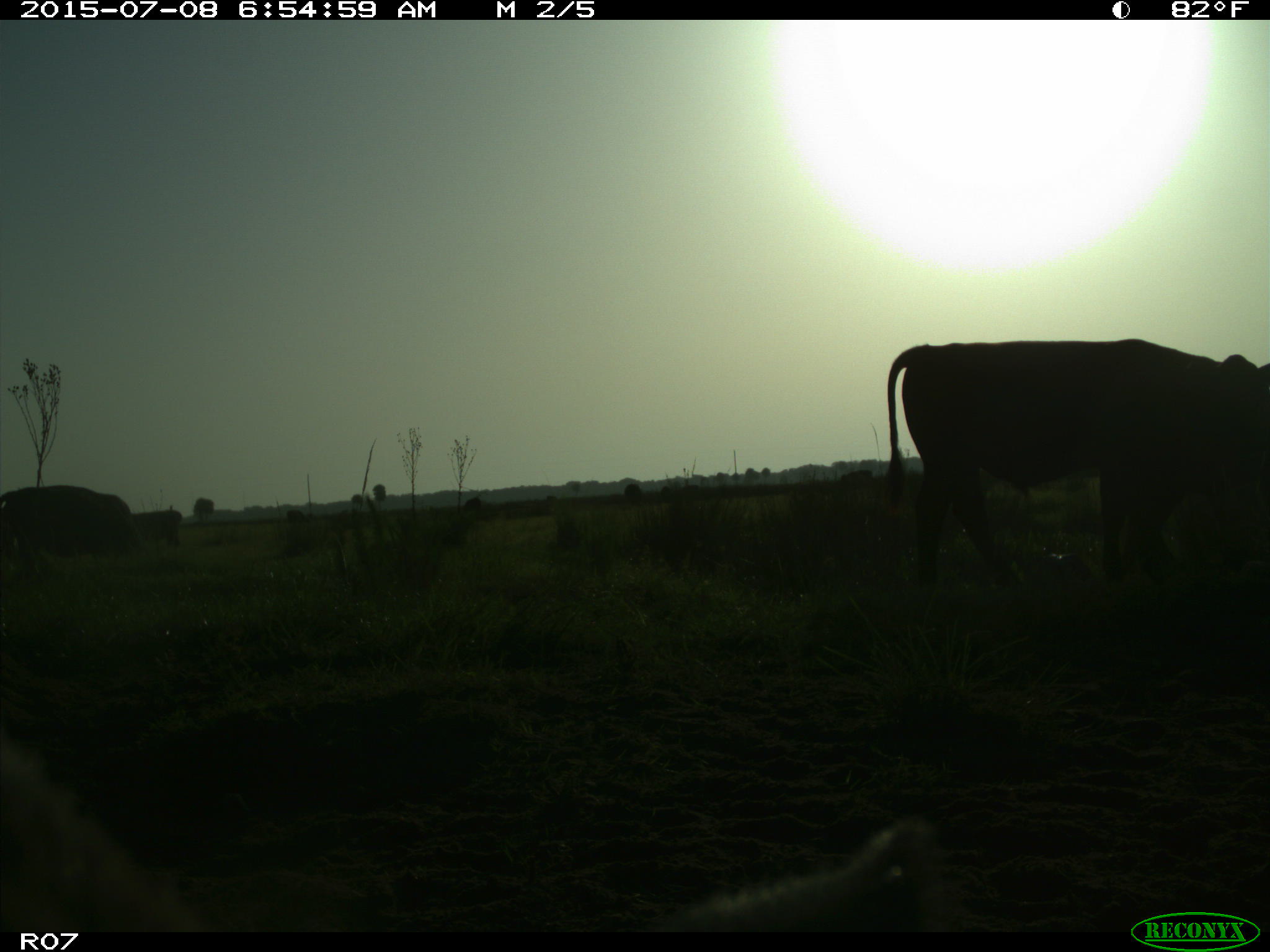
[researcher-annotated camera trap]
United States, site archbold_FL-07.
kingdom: Animalia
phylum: Chordata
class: Mammalia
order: Artiodactyla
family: Bovidae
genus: Bos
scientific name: Bos taurus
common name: domestic cow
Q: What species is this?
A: Bos taurus (domestic cow).